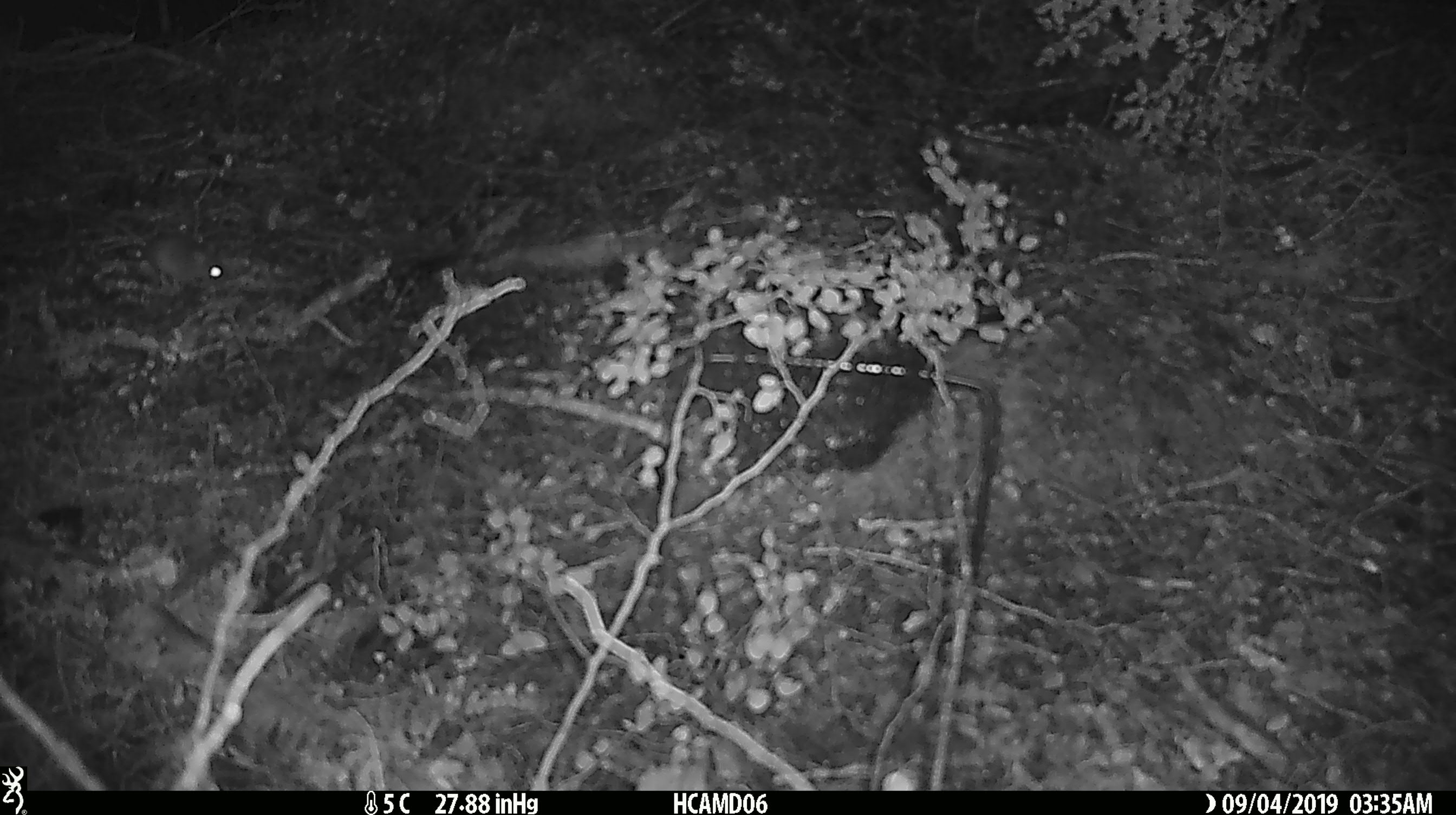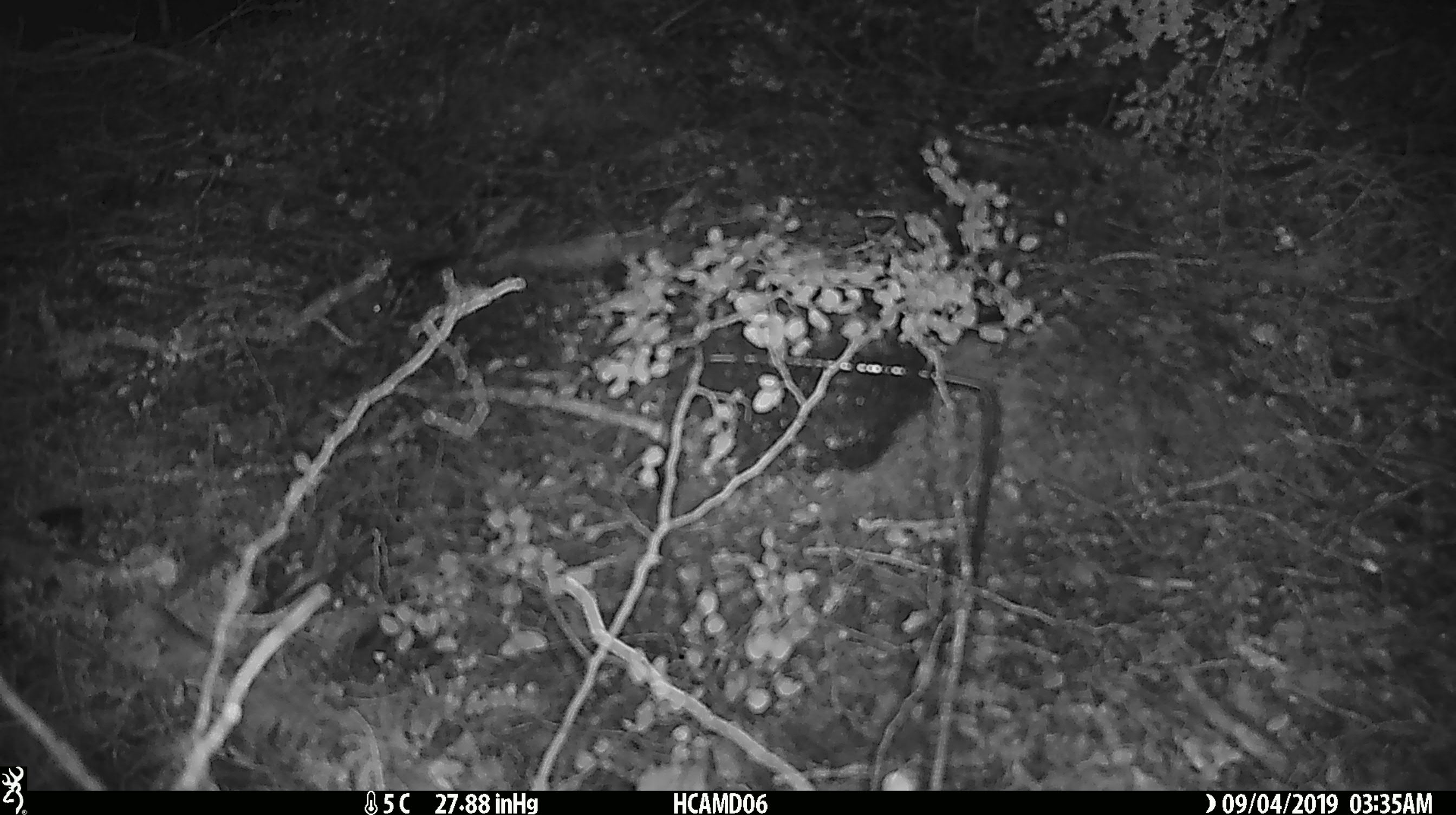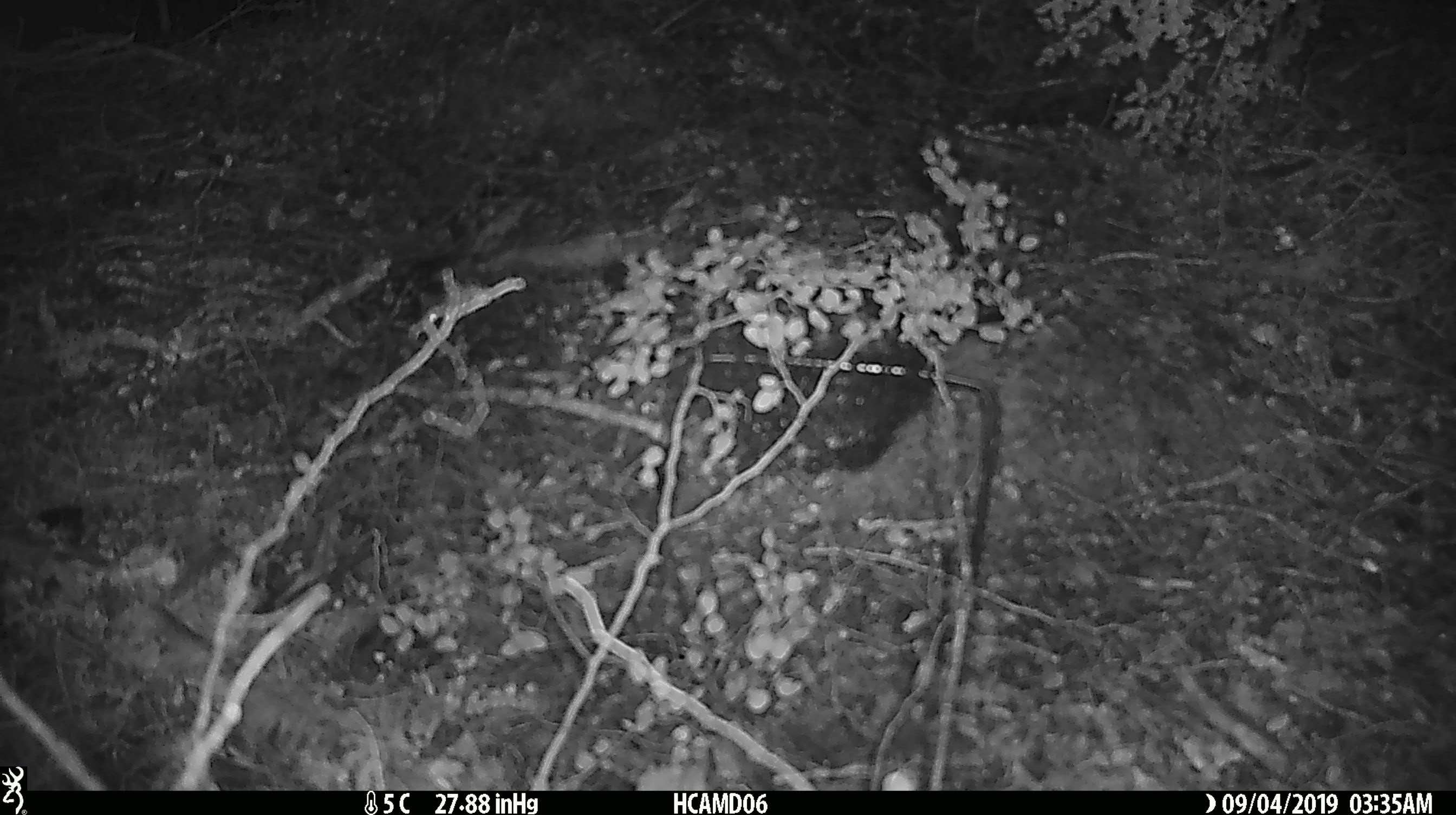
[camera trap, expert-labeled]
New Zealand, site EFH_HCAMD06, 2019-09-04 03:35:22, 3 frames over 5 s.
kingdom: Animalia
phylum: Chordata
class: Mammalia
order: Rodentia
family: Muridae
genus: Mus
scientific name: Mus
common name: mouse